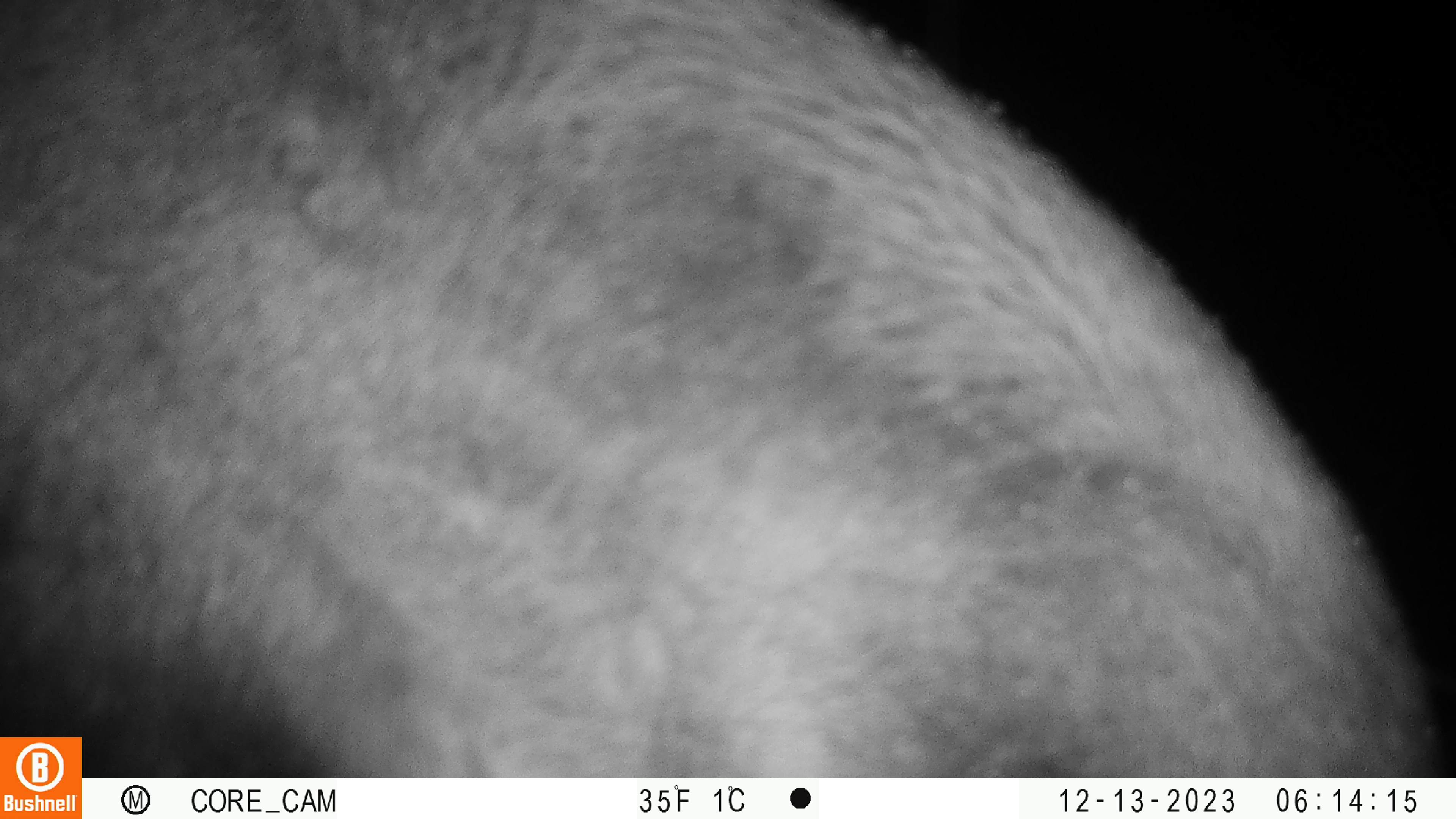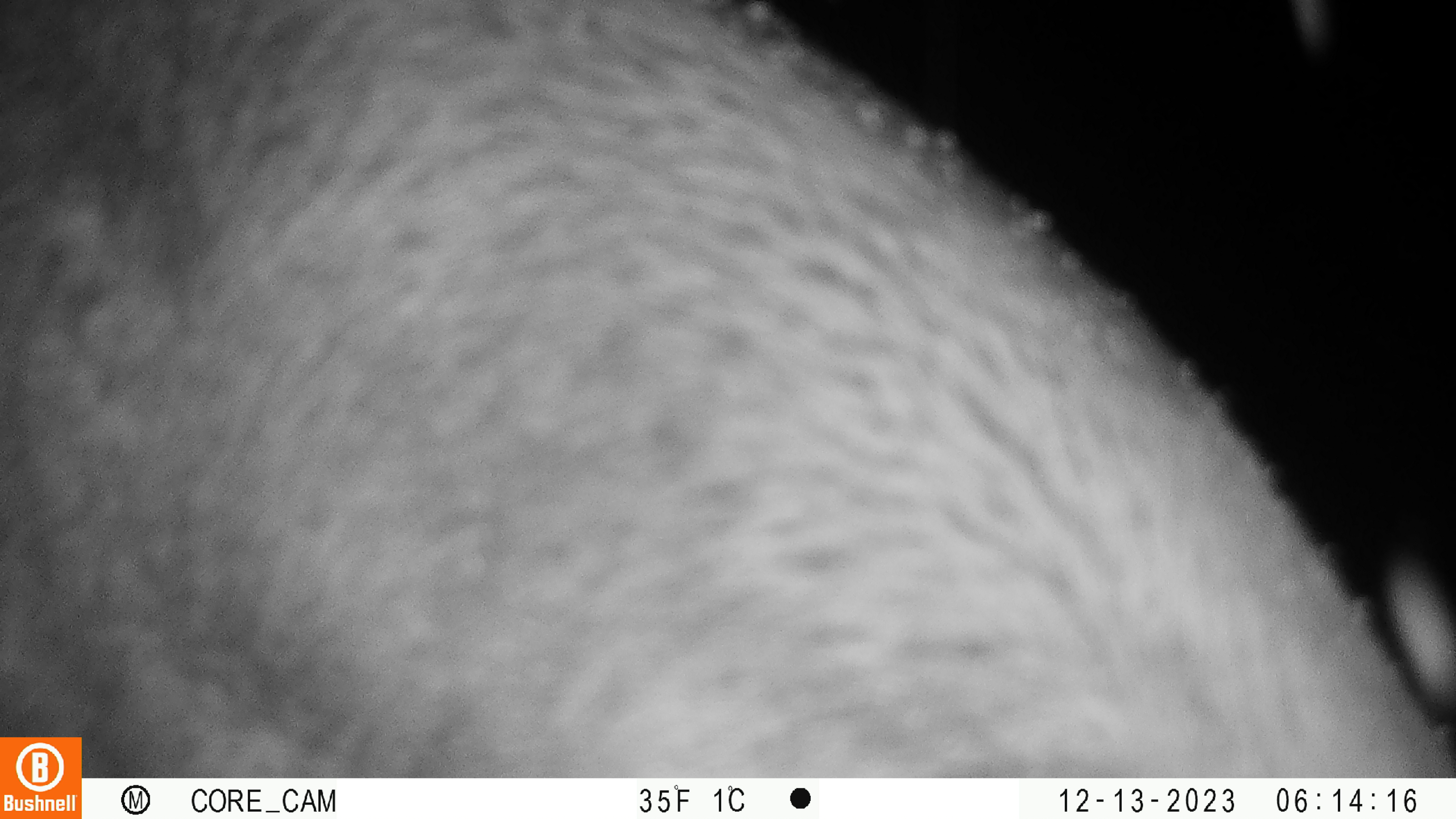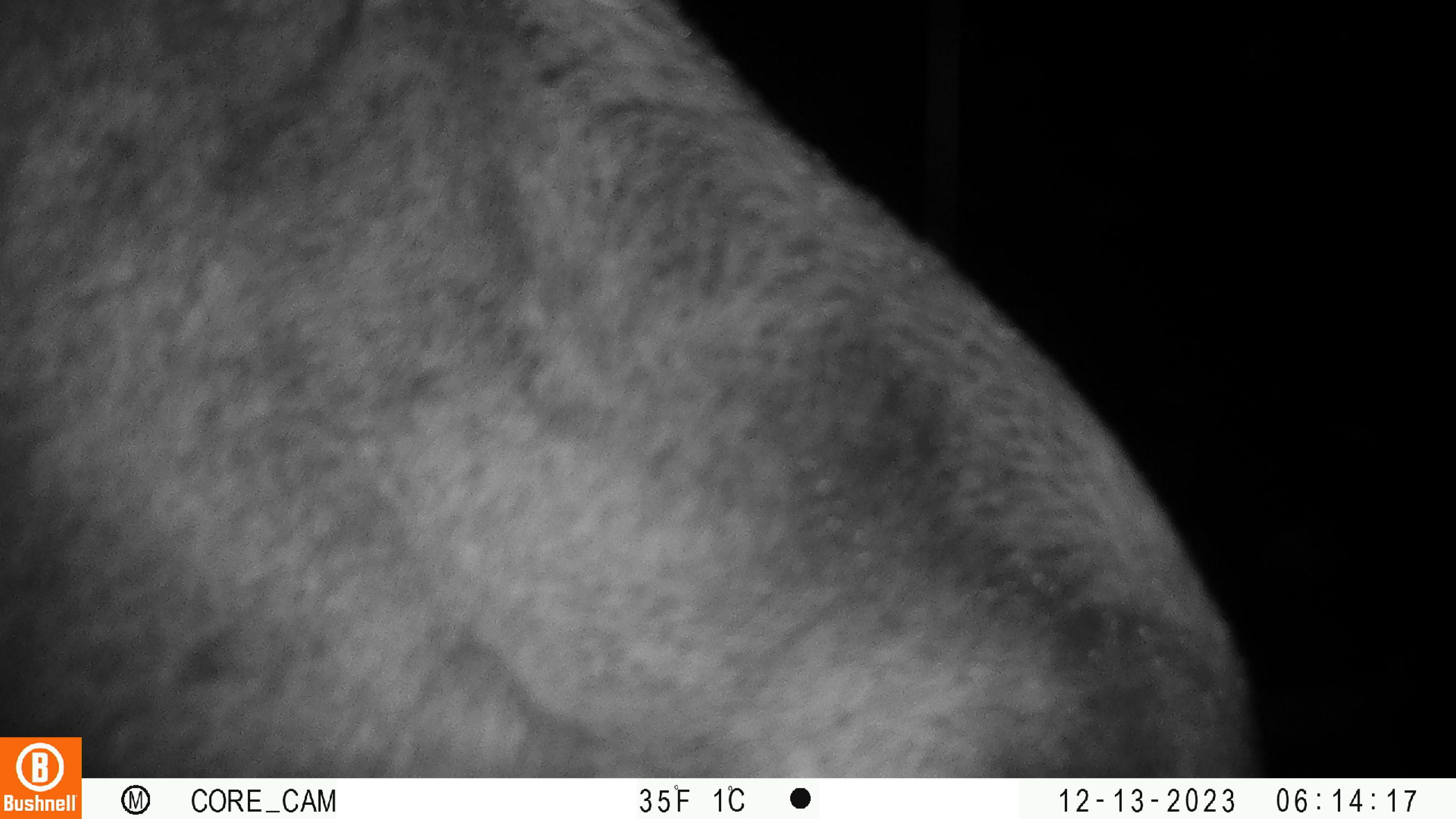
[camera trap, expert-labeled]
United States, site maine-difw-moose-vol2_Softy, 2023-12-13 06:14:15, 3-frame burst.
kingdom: Animalia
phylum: Chordata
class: Mammalia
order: Artiodactyla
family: Cervidae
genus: Alces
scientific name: Alces alces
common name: moose